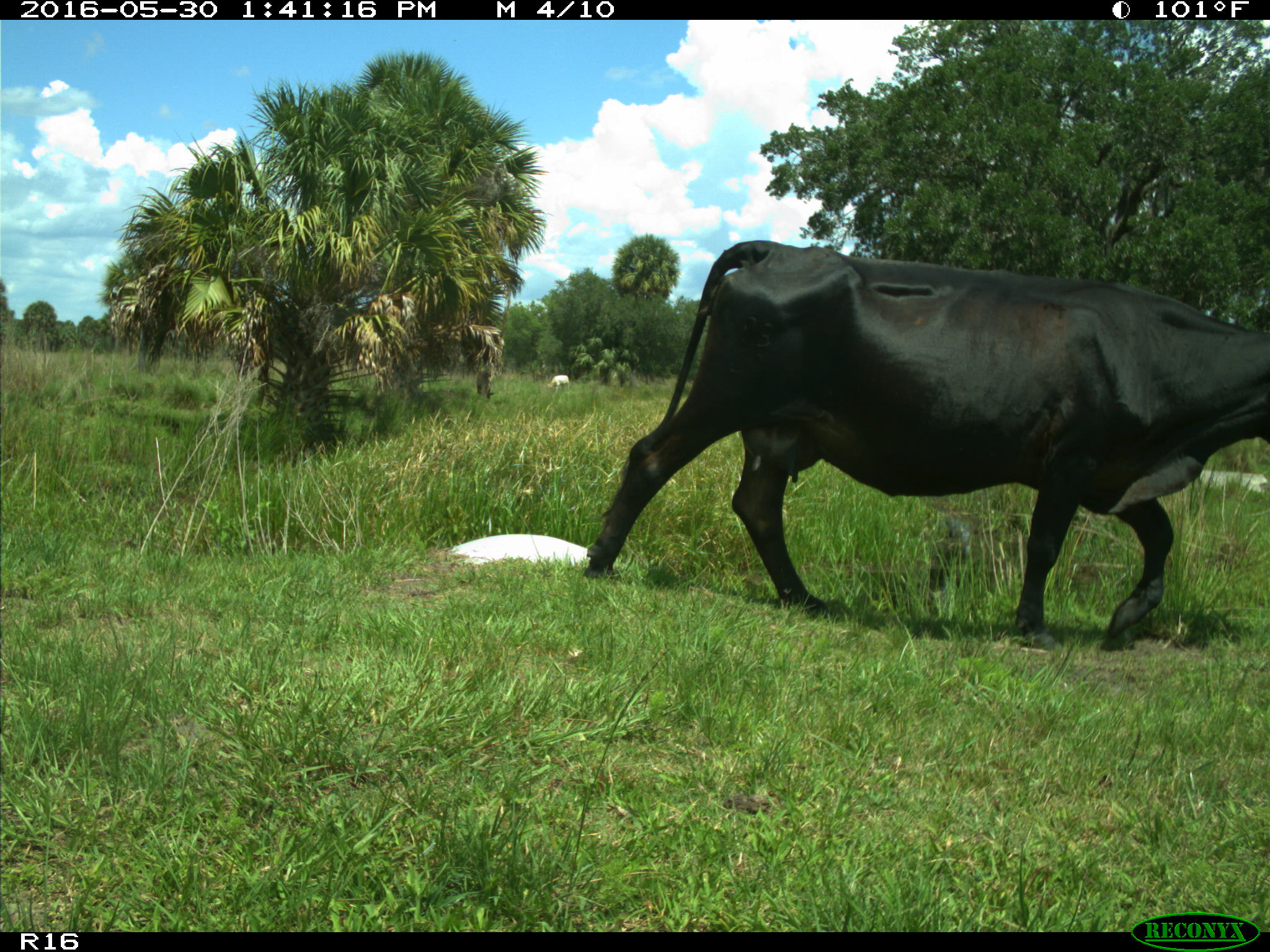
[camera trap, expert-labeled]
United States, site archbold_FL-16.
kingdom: Animalia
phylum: Chordata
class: Mammalia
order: Artiodactyla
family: Bovidae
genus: Bos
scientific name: Bos taurus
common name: domestic cow